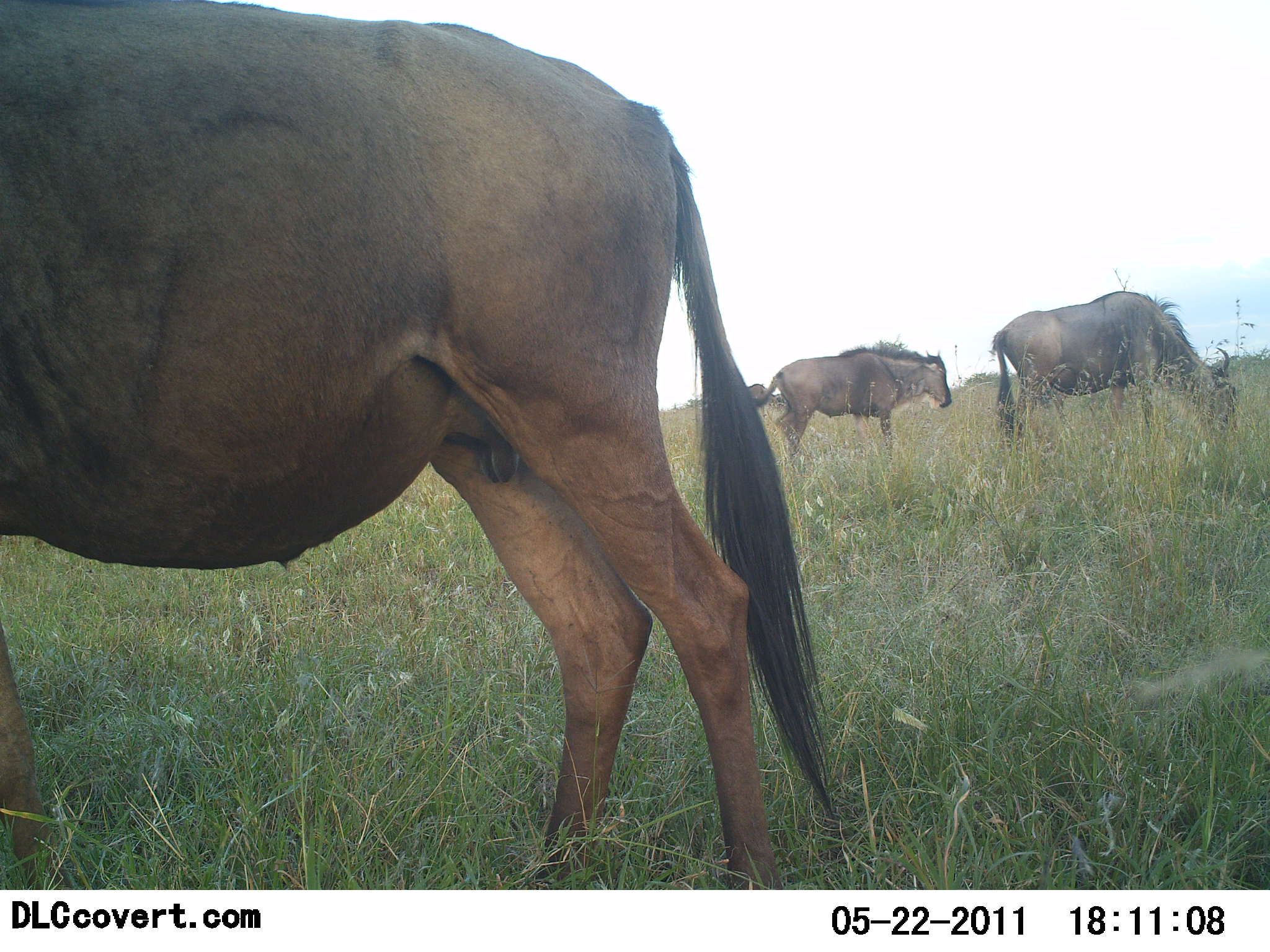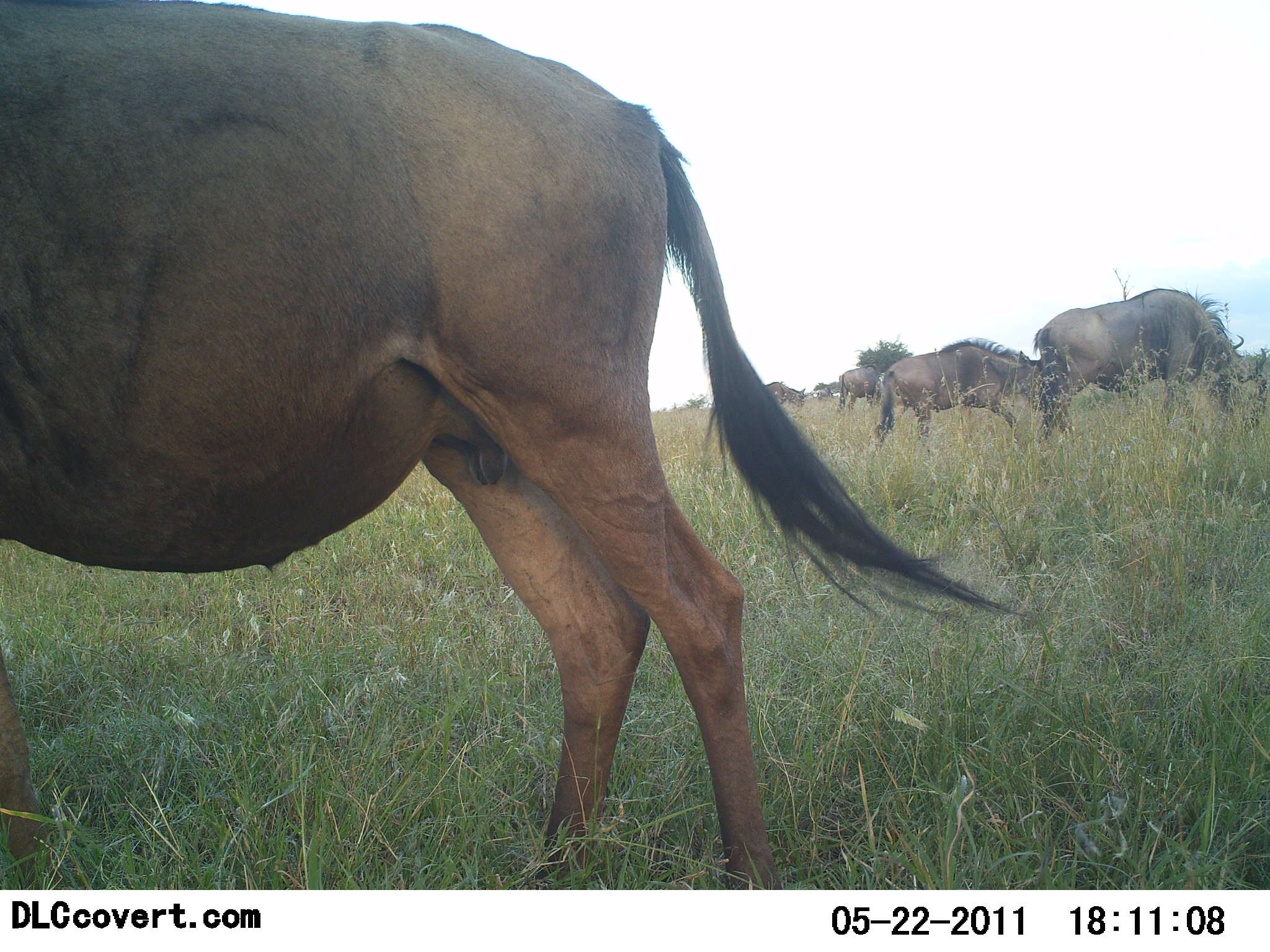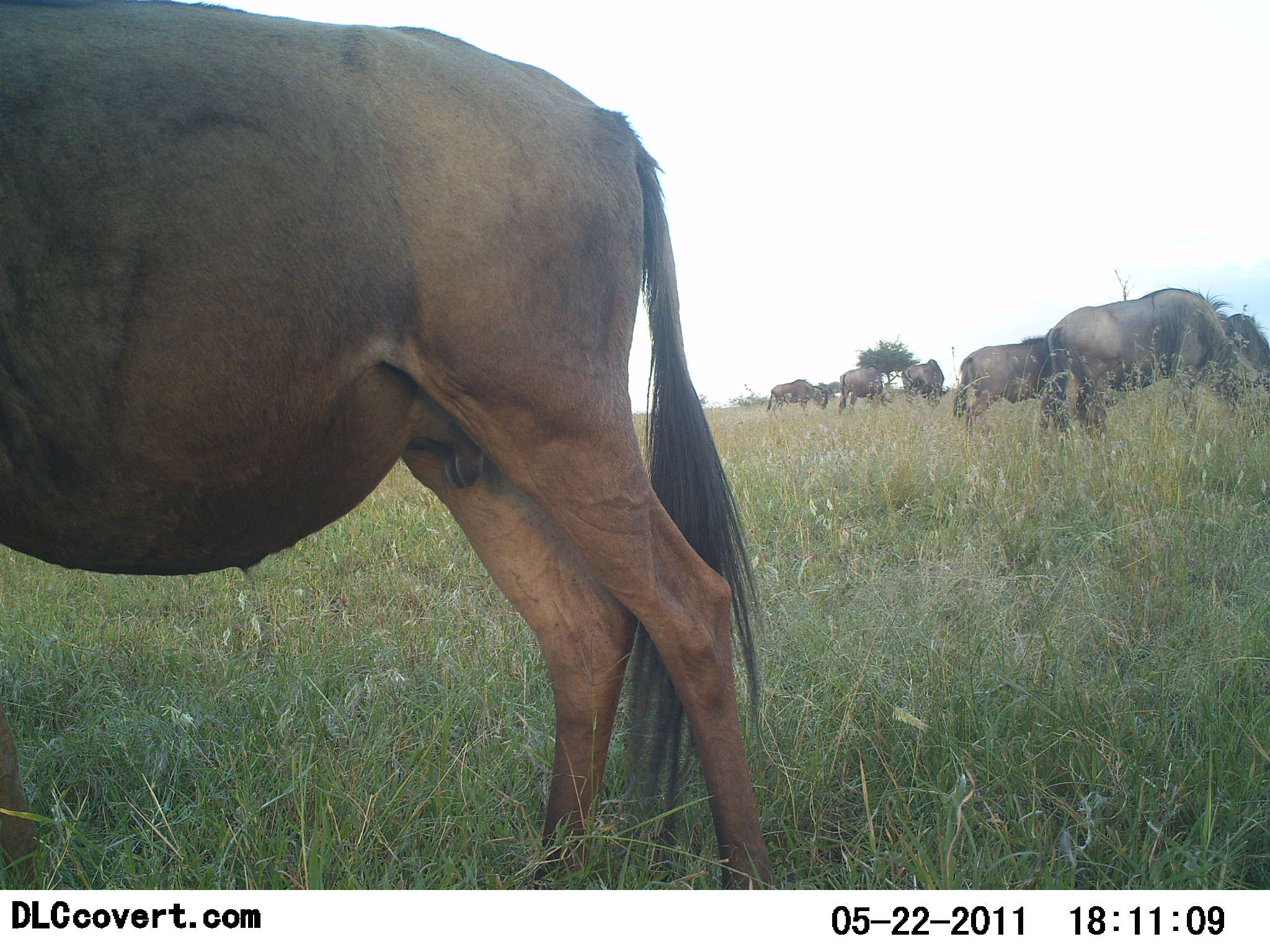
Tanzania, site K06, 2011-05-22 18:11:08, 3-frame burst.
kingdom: Animalia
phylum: Chordata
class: Mammalia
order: Artiodactyla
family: Bovidae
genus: Connochaetes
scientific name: Connochaetes taurinus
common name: blue wildebeest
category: wildebeest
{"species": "wildebeest (blue wildebeest) (Connochaetes taurinus)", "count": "6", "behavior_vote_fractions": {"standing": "38%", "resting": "0%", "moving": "31%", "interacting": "0%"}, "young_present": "0%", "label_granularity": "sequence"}